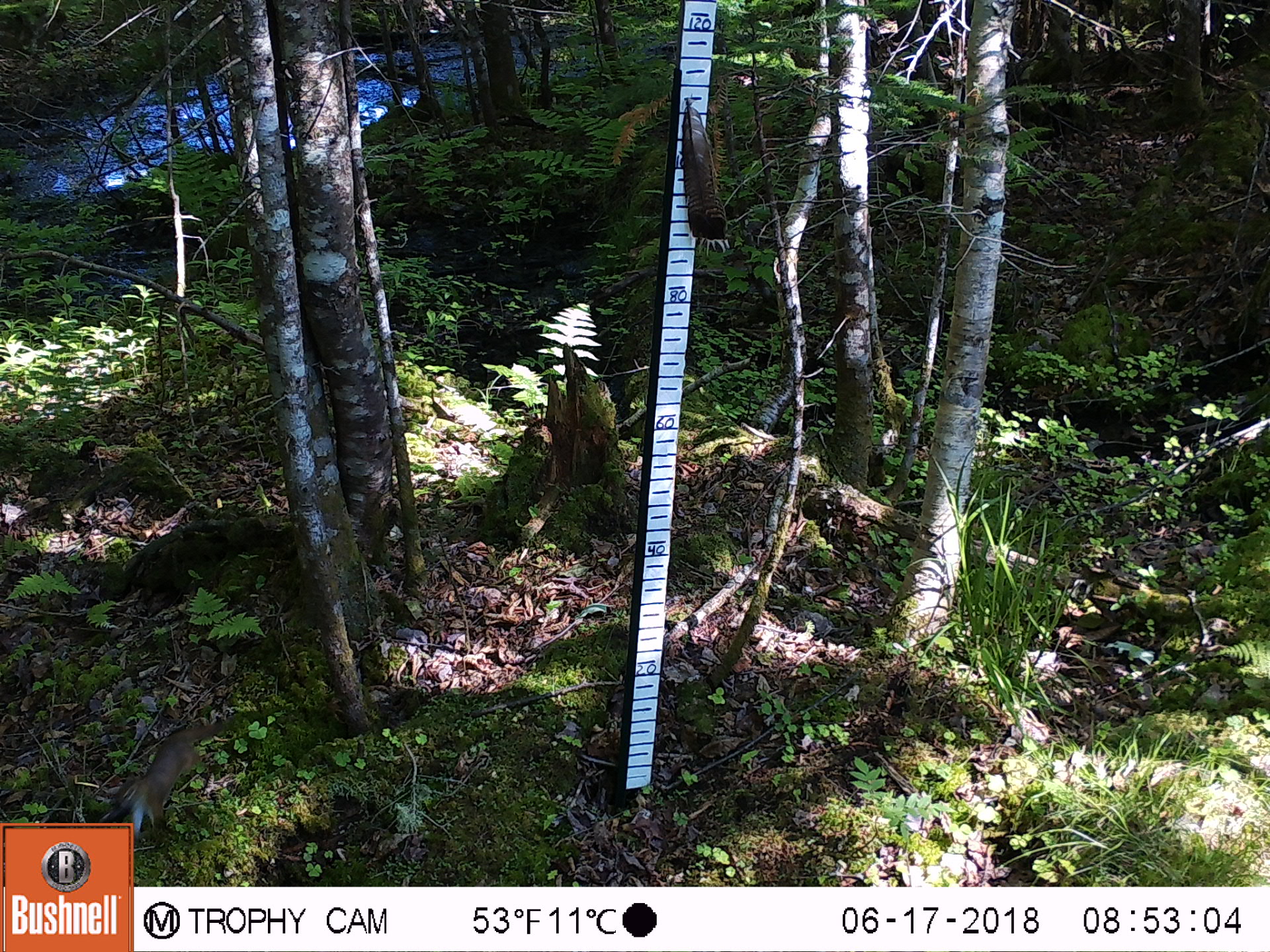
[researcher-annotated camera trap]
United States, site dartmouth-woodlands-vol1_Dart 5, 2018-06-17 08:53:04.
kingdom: Animalia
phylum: Chordata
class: Mammalia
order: Rodentia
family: Sciuridae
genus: Tamiasciurus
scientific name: Tamiasciurus hudsonicus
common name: red squirrel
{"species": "red squirrel (Tamiasciurus hudsonicus)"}